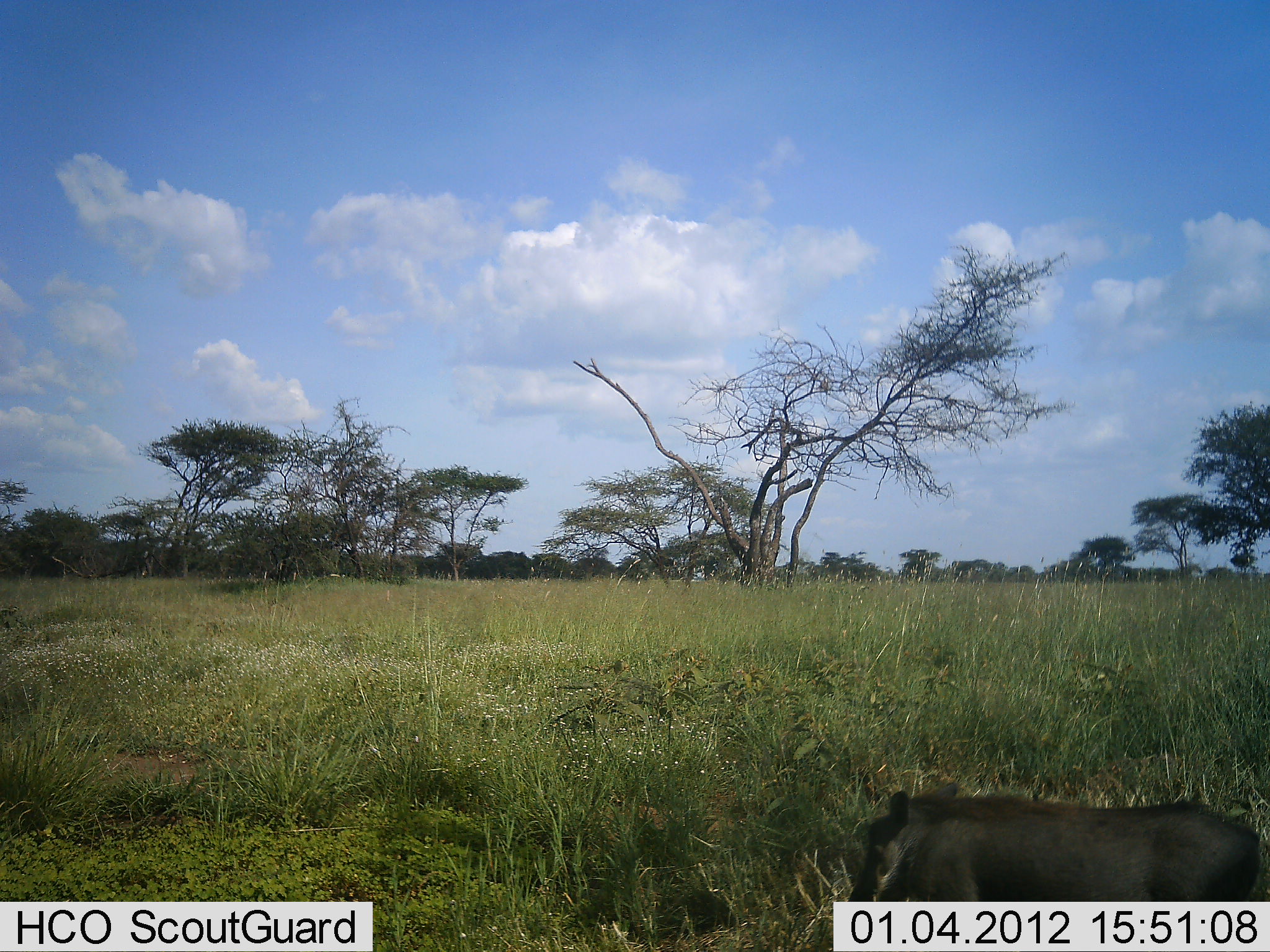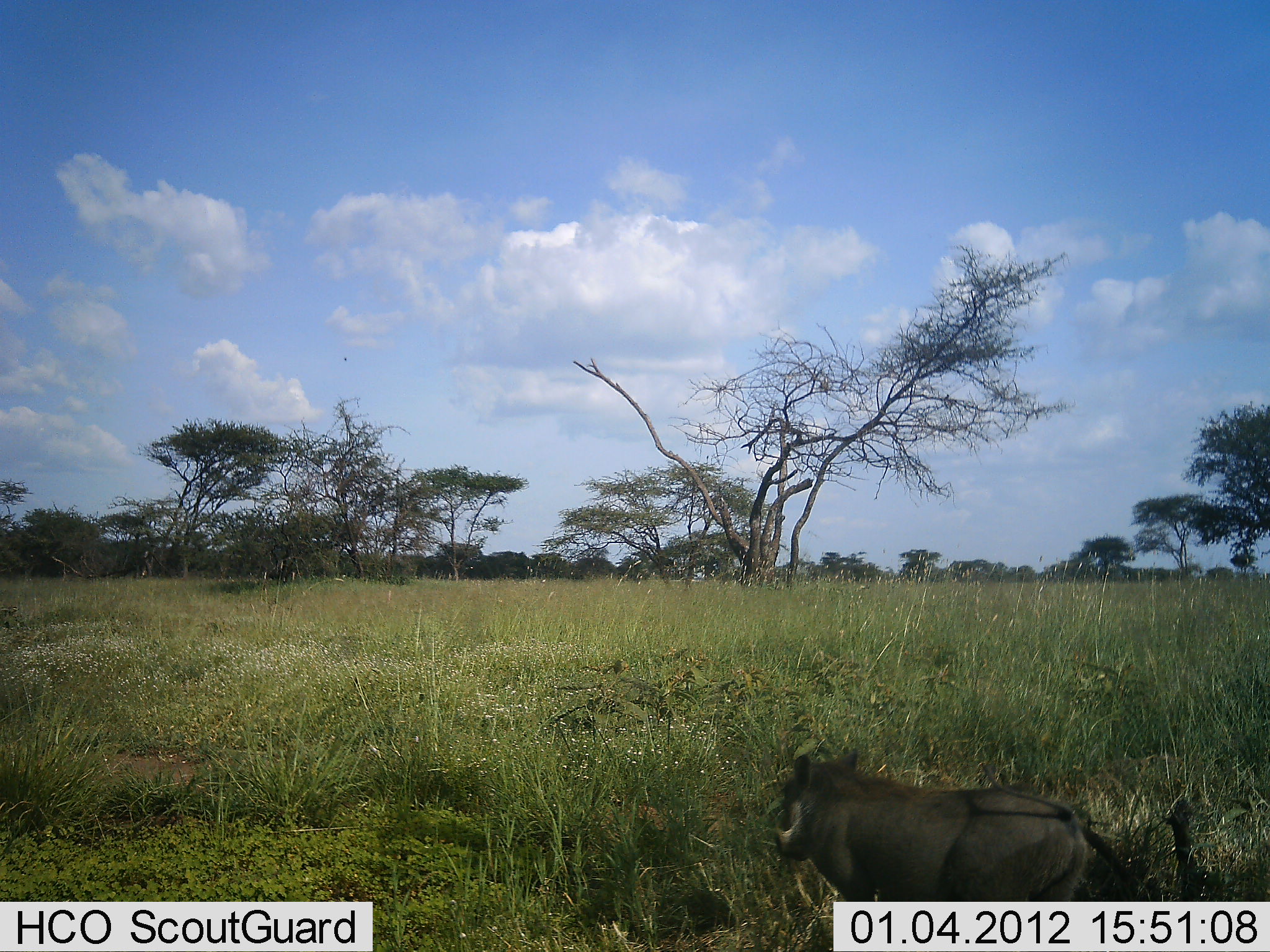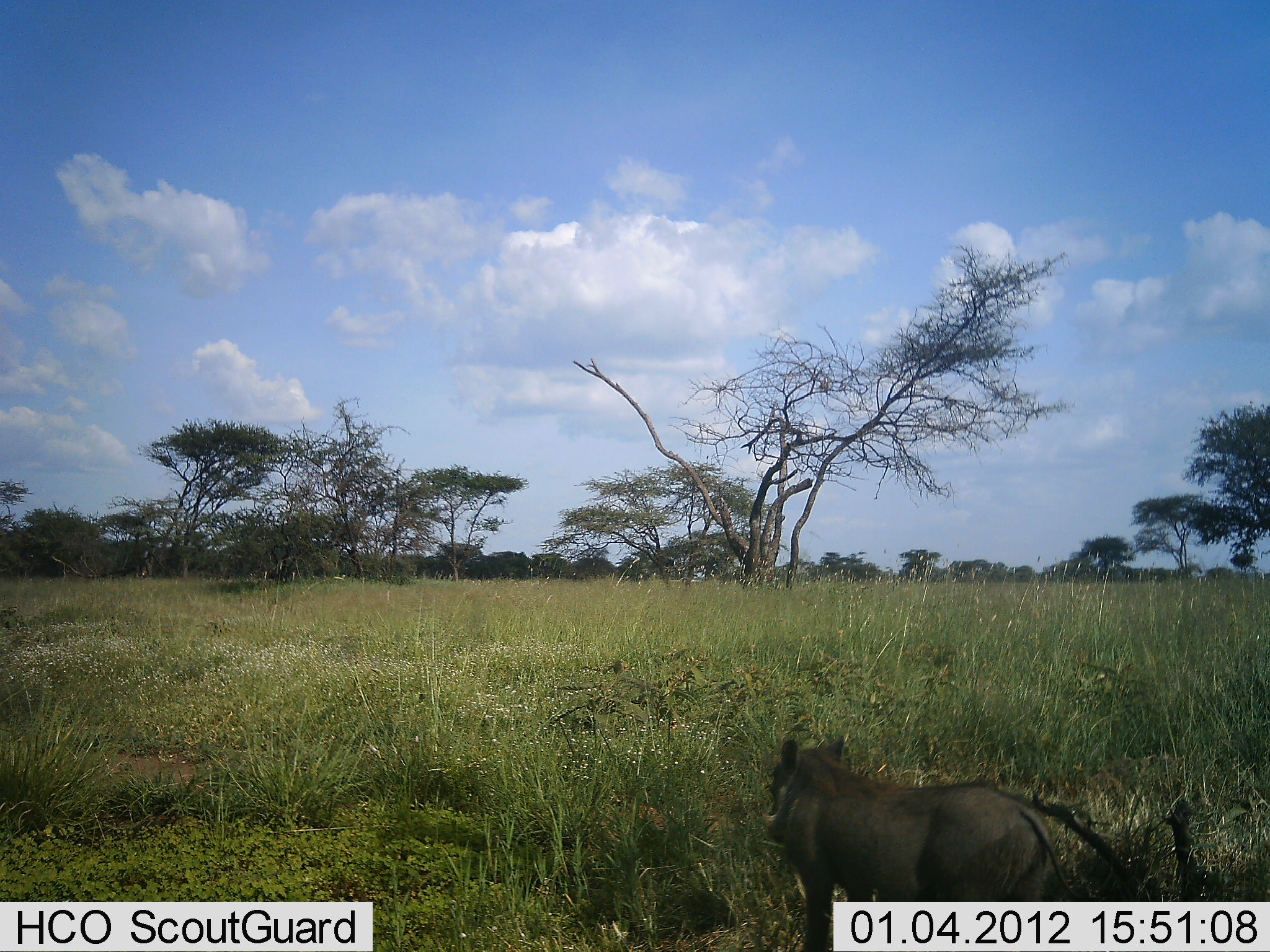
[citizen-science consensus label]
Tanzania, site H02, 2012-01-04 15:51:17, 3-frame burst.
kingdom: Animalia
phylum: Chordata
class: Mammalia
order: Artiodactyla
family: Suidae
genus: Phacochoerus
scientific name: Phacochoerus africanus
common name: warthog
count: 1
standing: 0%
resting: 0%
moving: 100%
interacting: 0%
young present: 0%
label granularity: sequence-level